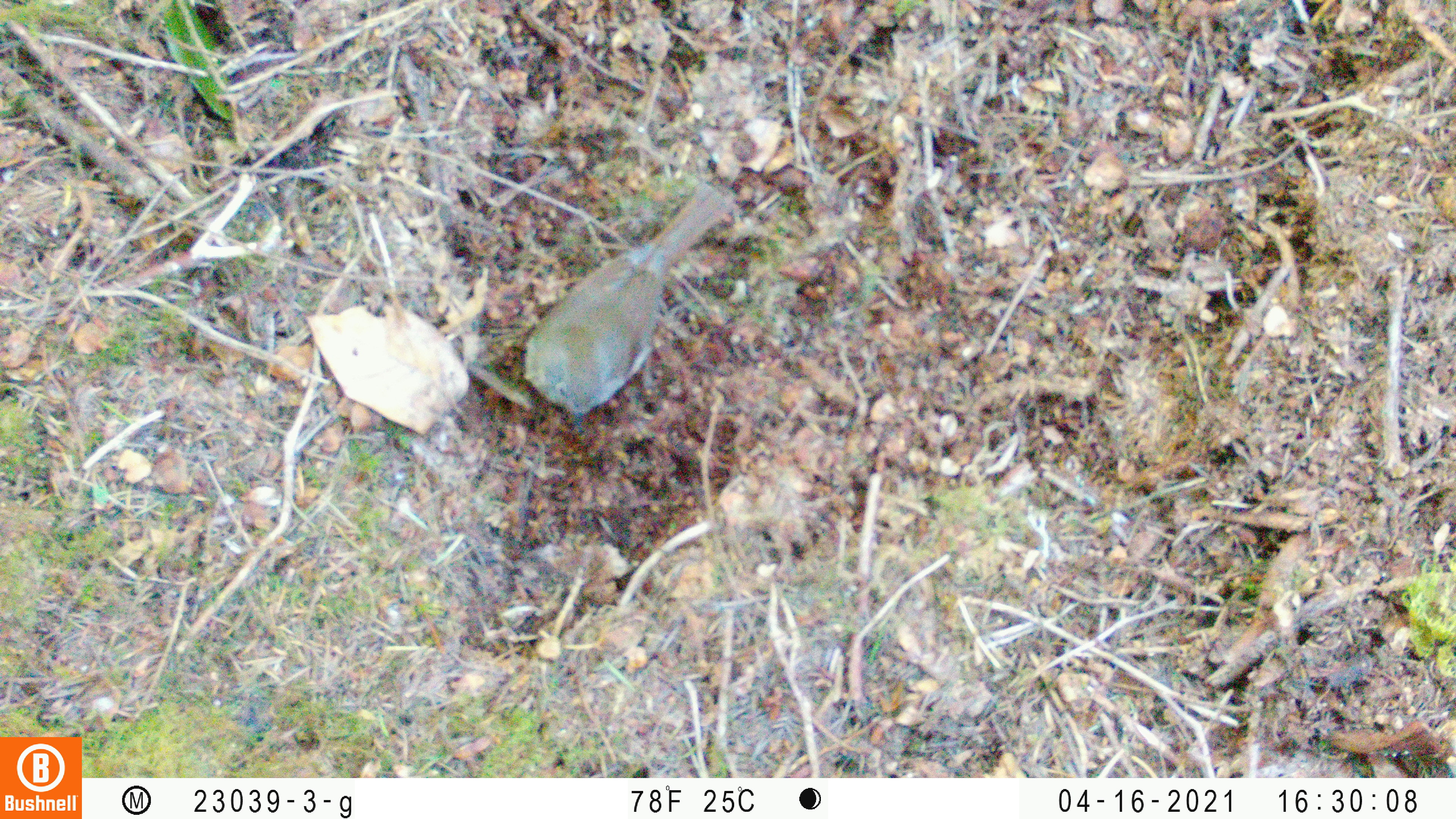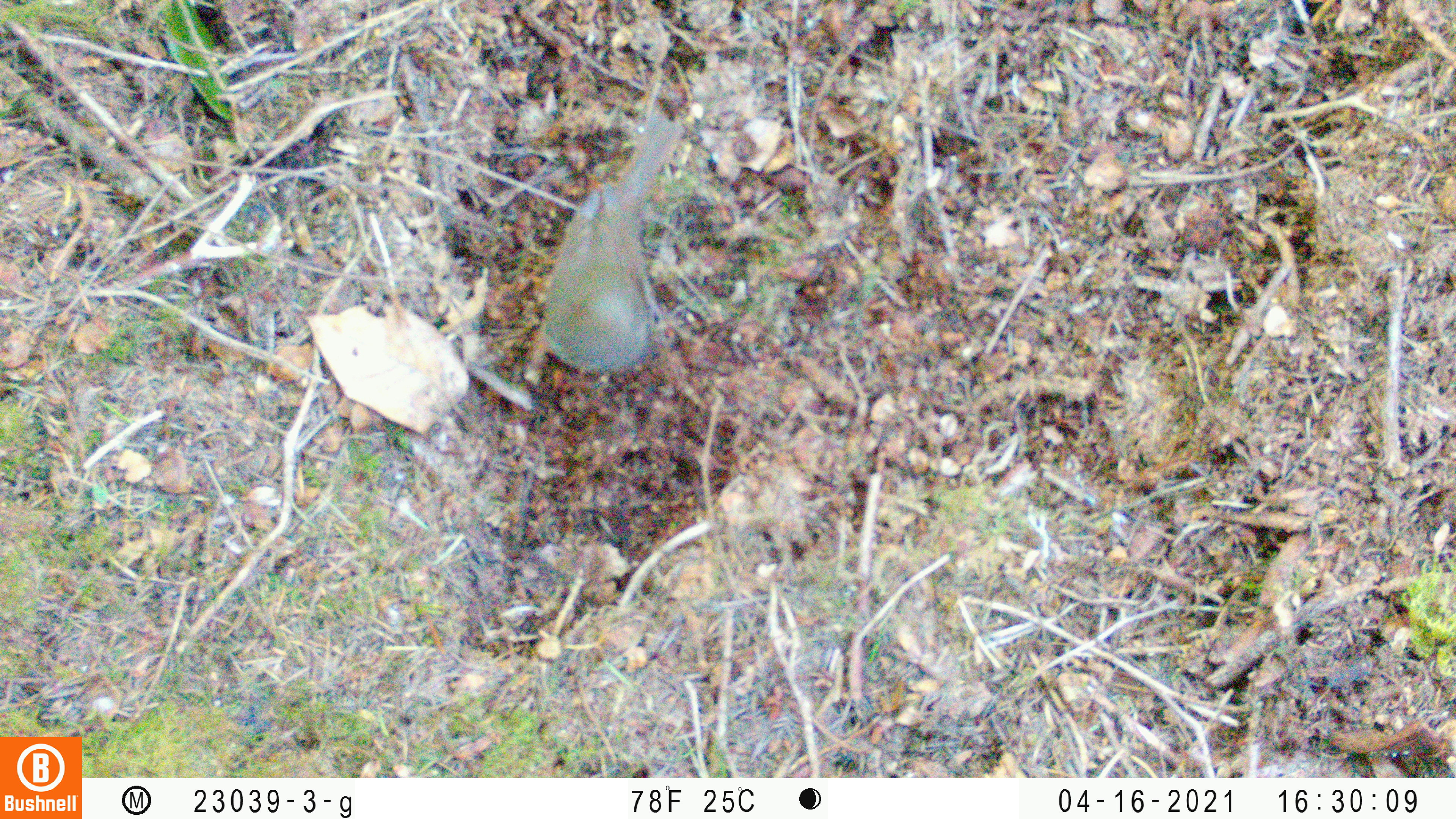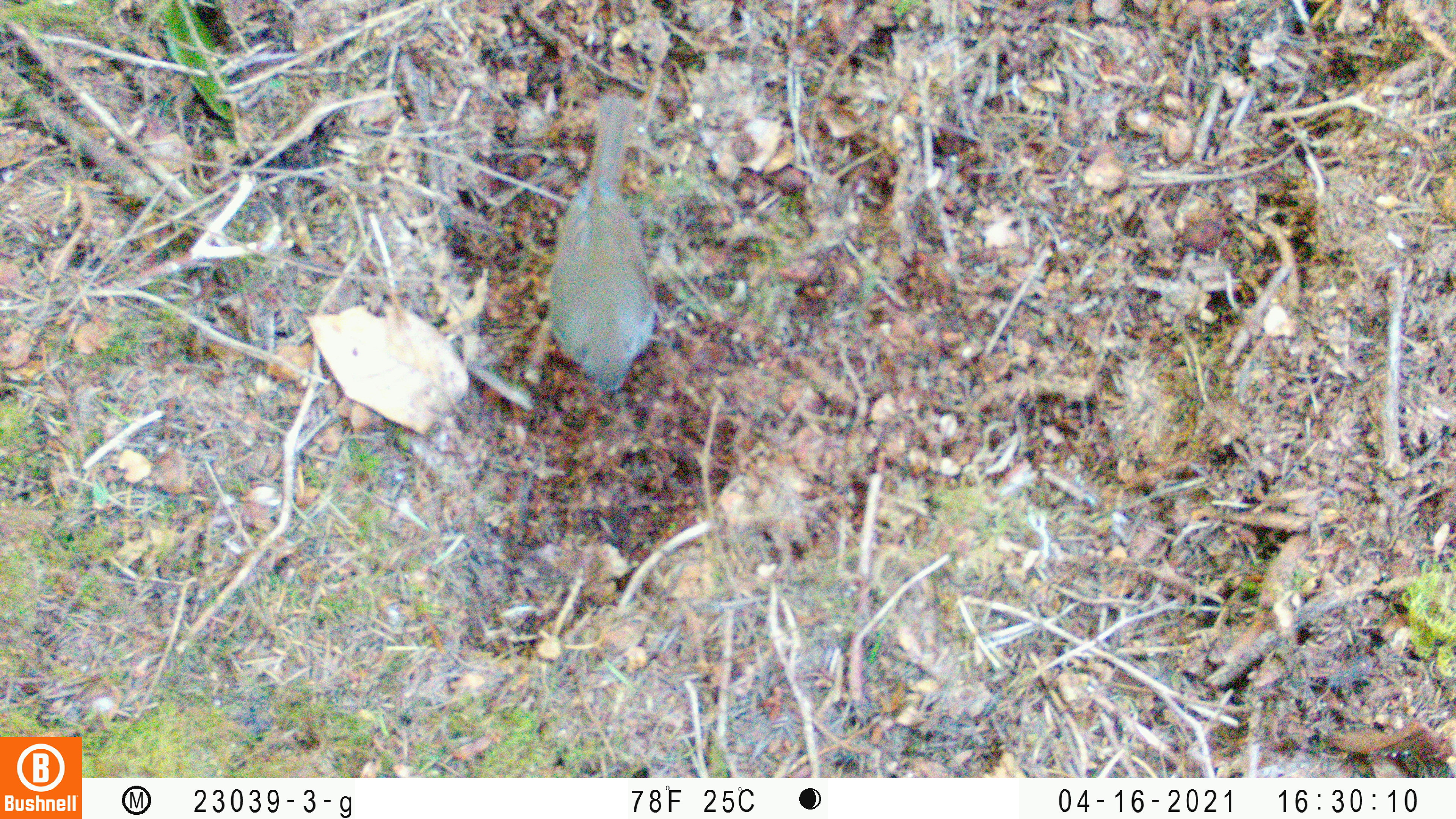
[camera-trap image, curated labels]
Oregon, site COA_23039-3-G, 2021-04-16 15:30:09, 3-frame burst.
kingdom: Animalia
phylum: Chordata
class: Aves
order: Passeriformes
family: Turdidae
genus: Catharus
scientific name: Catharus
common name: brown thrushes and nightingale-thrushes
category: catharus species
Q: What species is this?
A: Catharus species (brown thrushes and nightingale-thrushes) (Catharus).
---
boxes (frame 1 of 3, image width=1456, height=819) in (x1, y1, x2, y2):
catharus species: (471, 152, 767, 484)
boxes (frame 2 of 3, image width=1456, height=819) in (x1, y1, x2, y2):
catharus species: (502, 79, 744, 424)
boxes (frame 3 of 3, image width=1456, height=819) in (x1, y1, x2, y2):
catharus species: (503, 66, 697, 419)